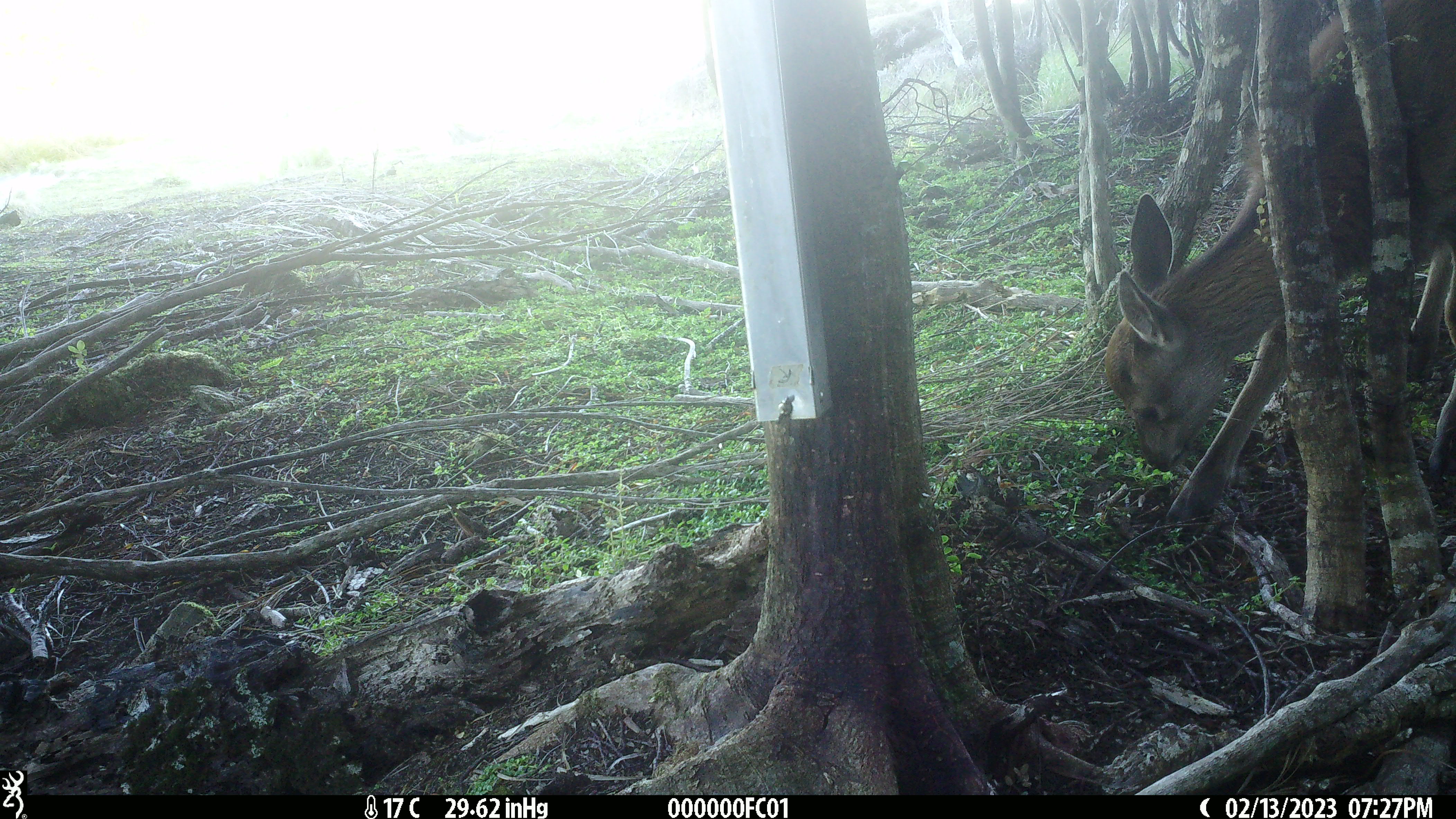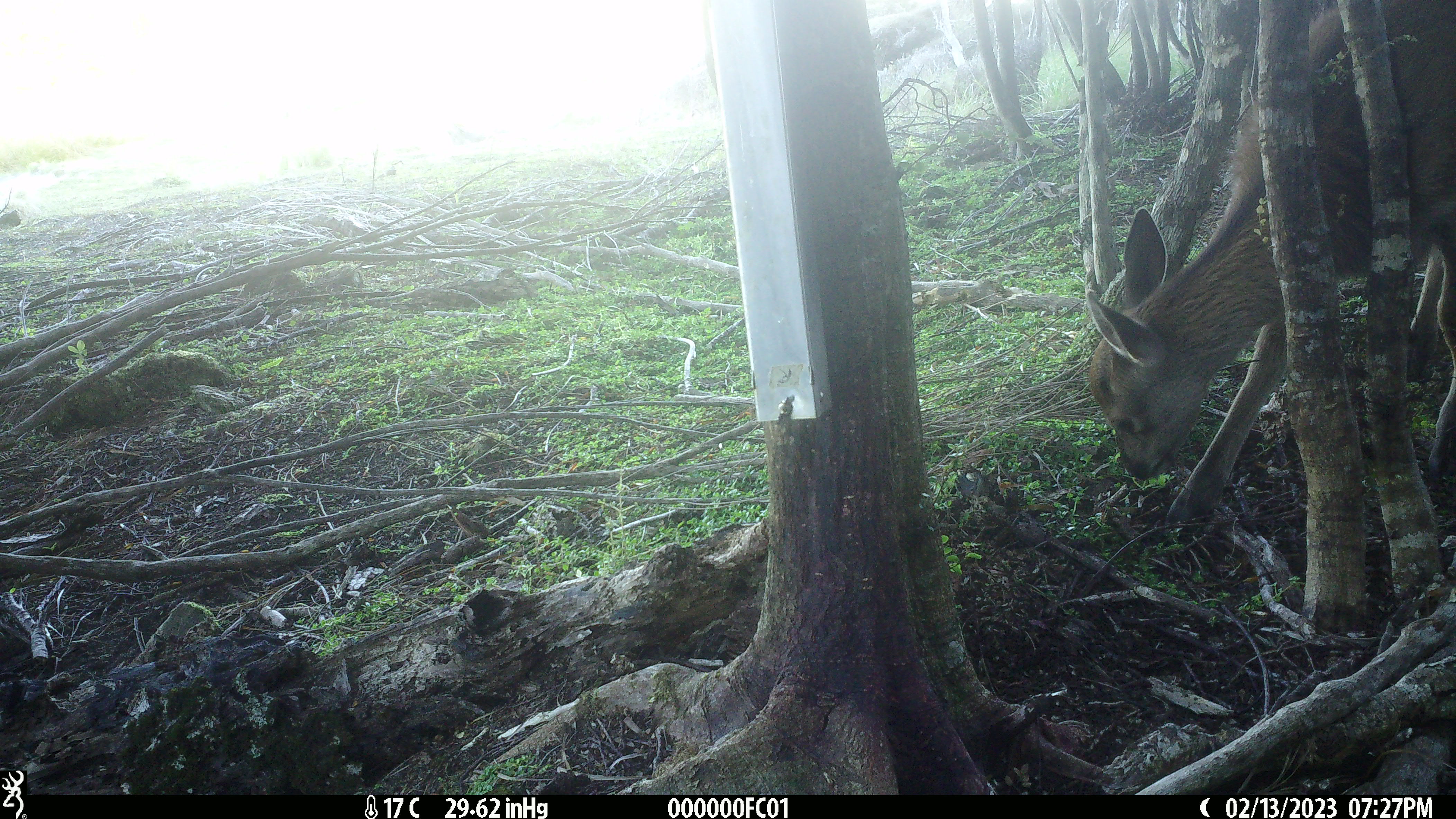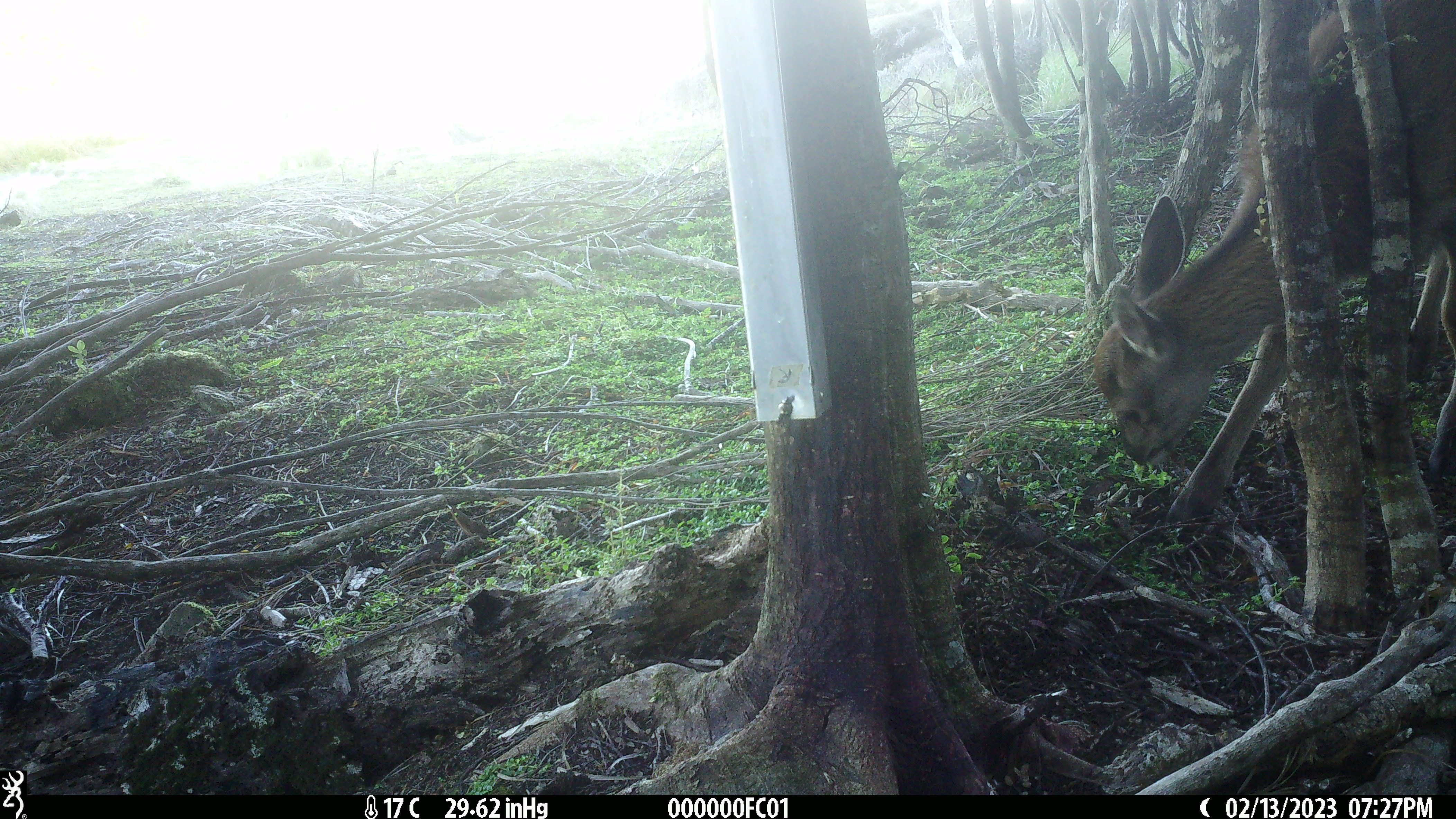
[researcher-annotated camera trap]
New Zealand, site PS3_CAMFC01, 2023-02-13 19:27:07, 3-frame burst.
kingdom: Animalia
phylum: Chordata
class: Mammalia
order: Artiodactyla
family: Cervidae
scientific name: Cervidae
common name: deer